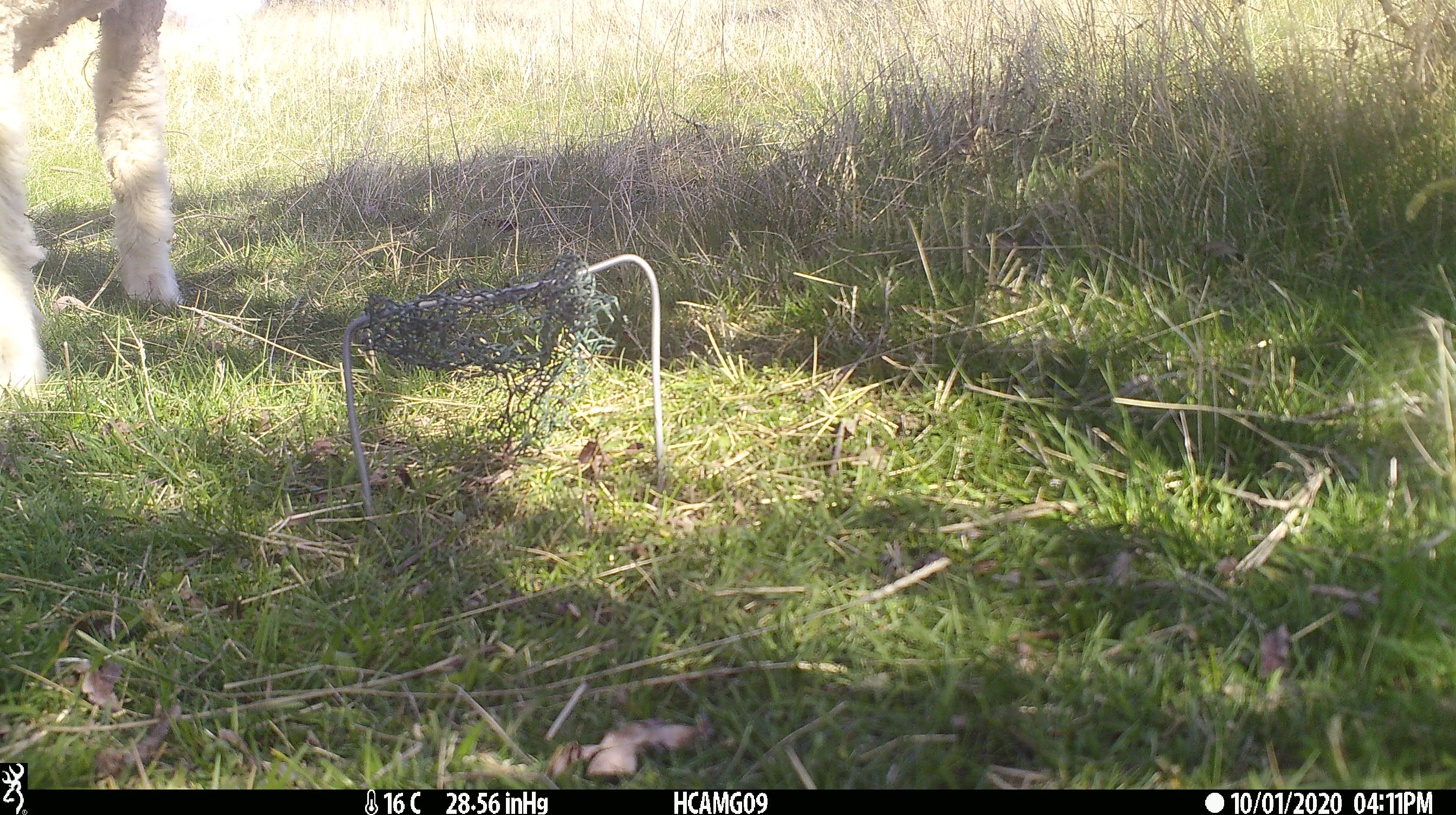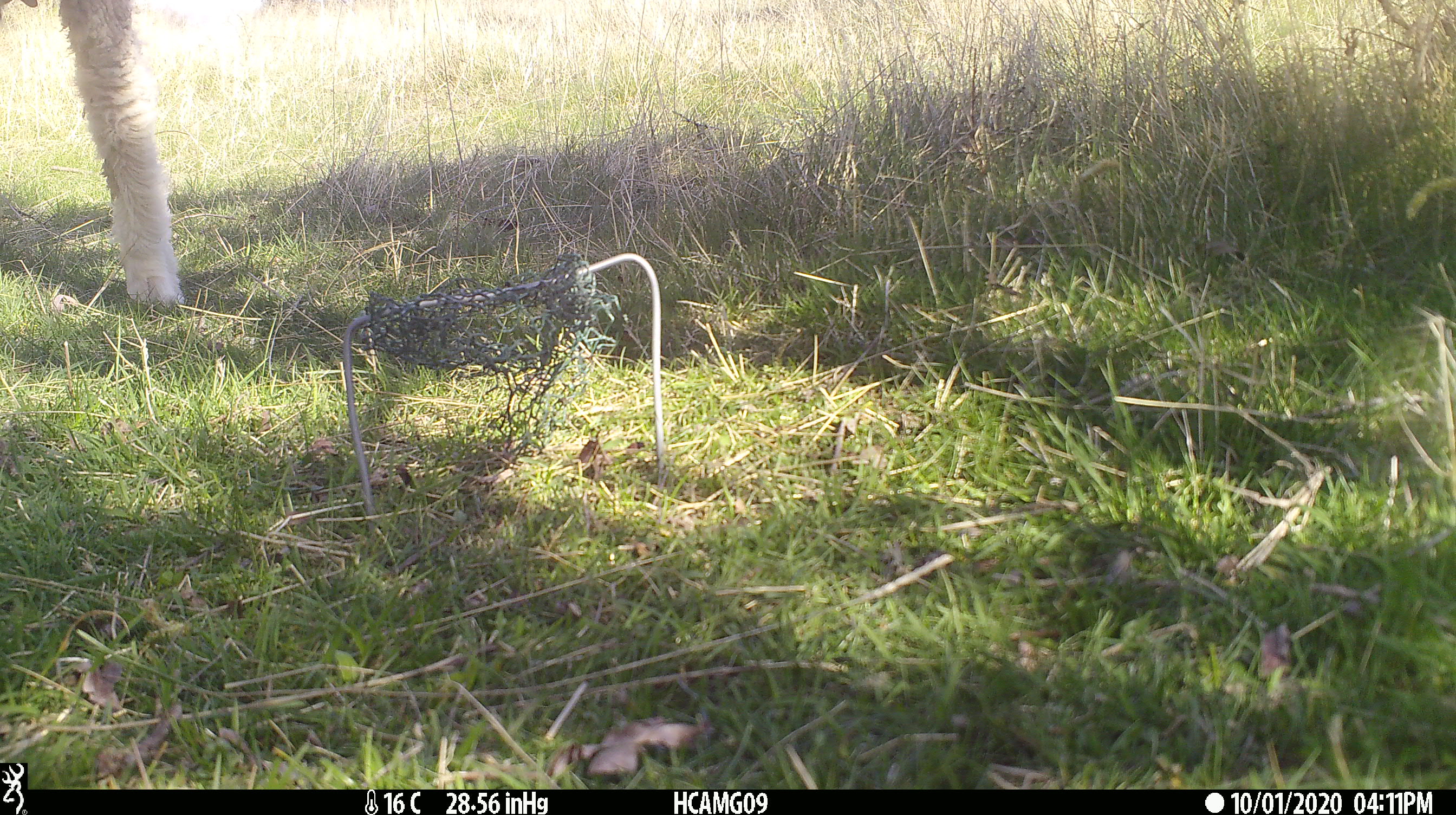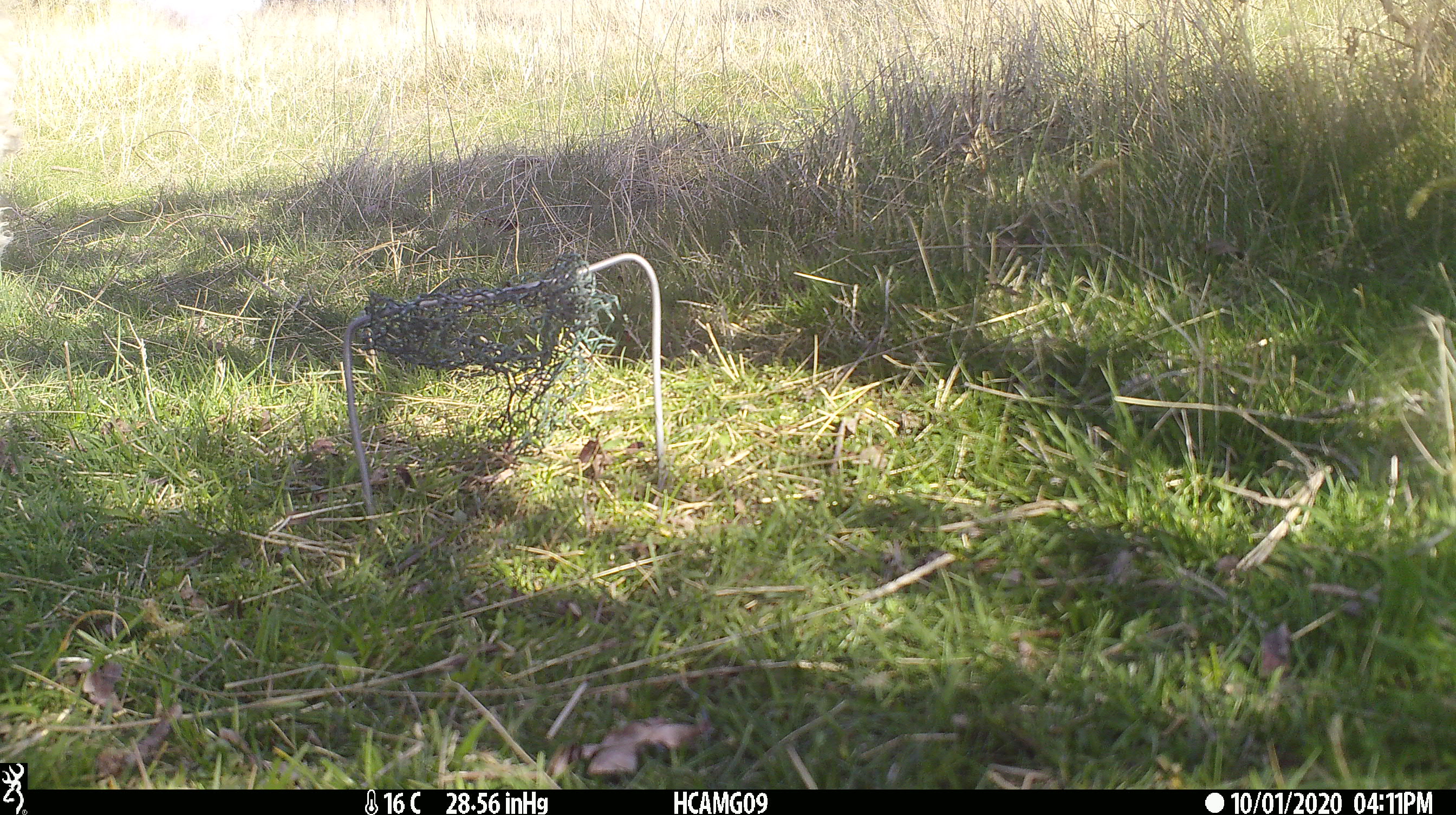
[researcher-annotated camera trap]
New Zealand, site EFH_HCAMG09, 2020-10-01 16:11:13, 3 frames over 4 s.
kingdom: Animalia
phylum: Chordata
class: Mammalia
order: Artiodactyla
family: Bovidae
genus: Ovis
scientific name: Ovis aries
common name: domestic sheep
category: sheep